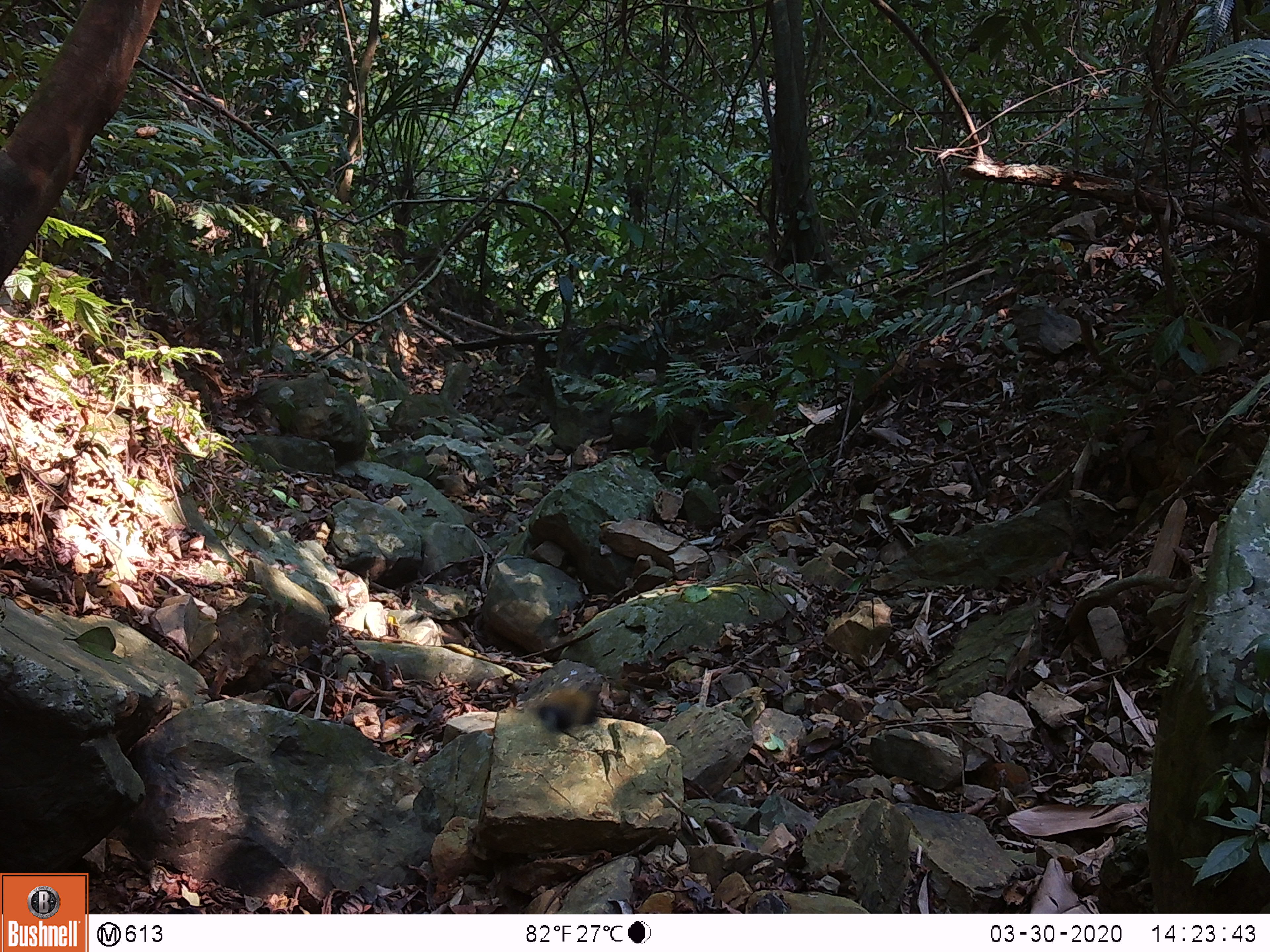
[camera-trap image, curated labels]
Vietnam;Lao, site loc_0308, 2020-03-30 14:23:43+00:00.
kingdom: Animalia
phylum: Chordata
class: Mammalia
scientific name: Mammalia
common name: mammal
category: unidentified small mammal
Unidentified small mammal (mammal) (Mammalia). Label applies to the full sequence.